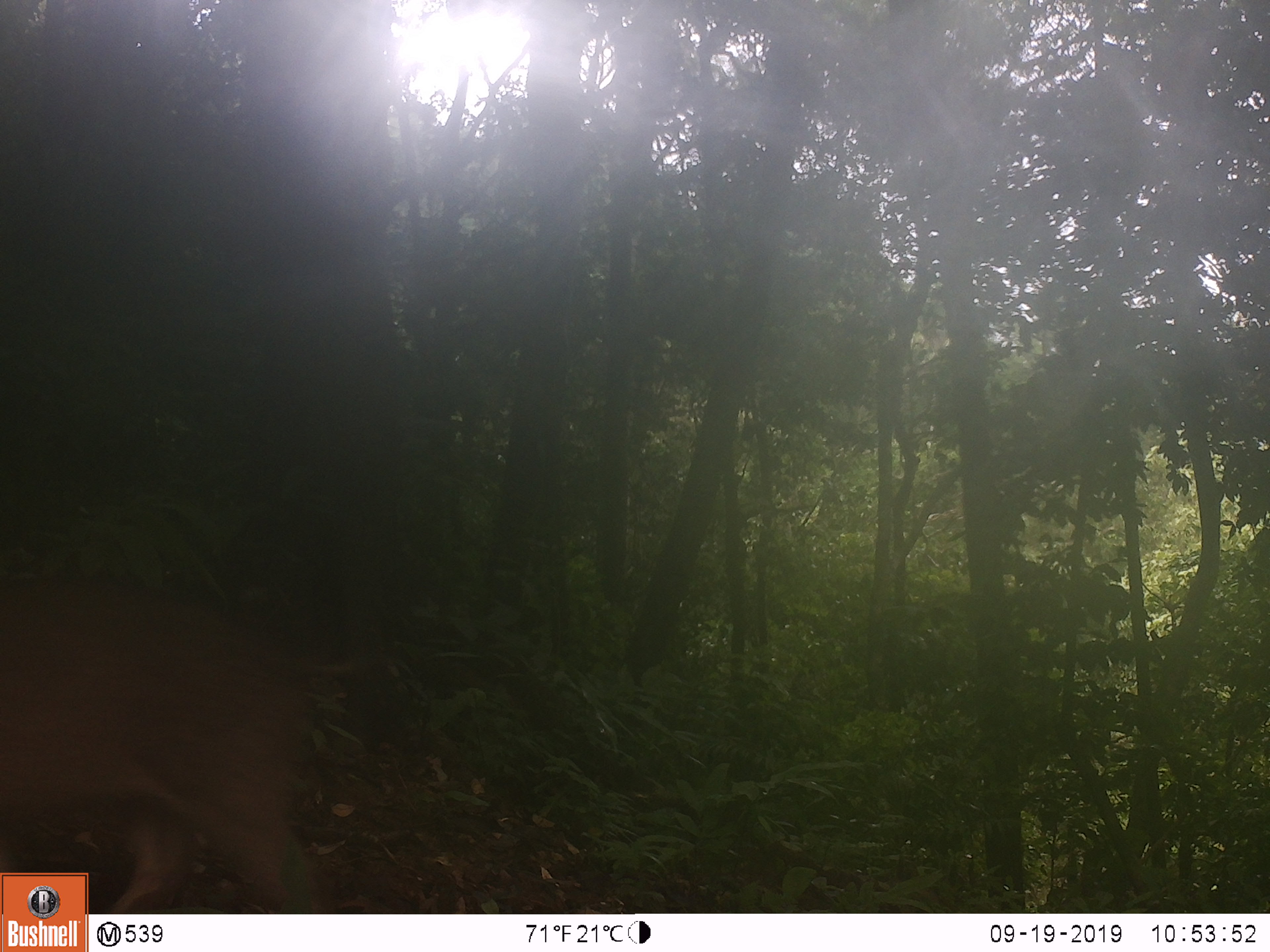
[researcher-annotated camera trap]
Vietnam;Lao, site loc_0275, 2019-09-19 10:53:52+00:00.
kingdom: Animalia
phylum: Chordata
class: Mammalia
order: Artiodactyla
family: Suidae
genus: Sus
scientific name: Sus scrofa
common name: eurasian wild pig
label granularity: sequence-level